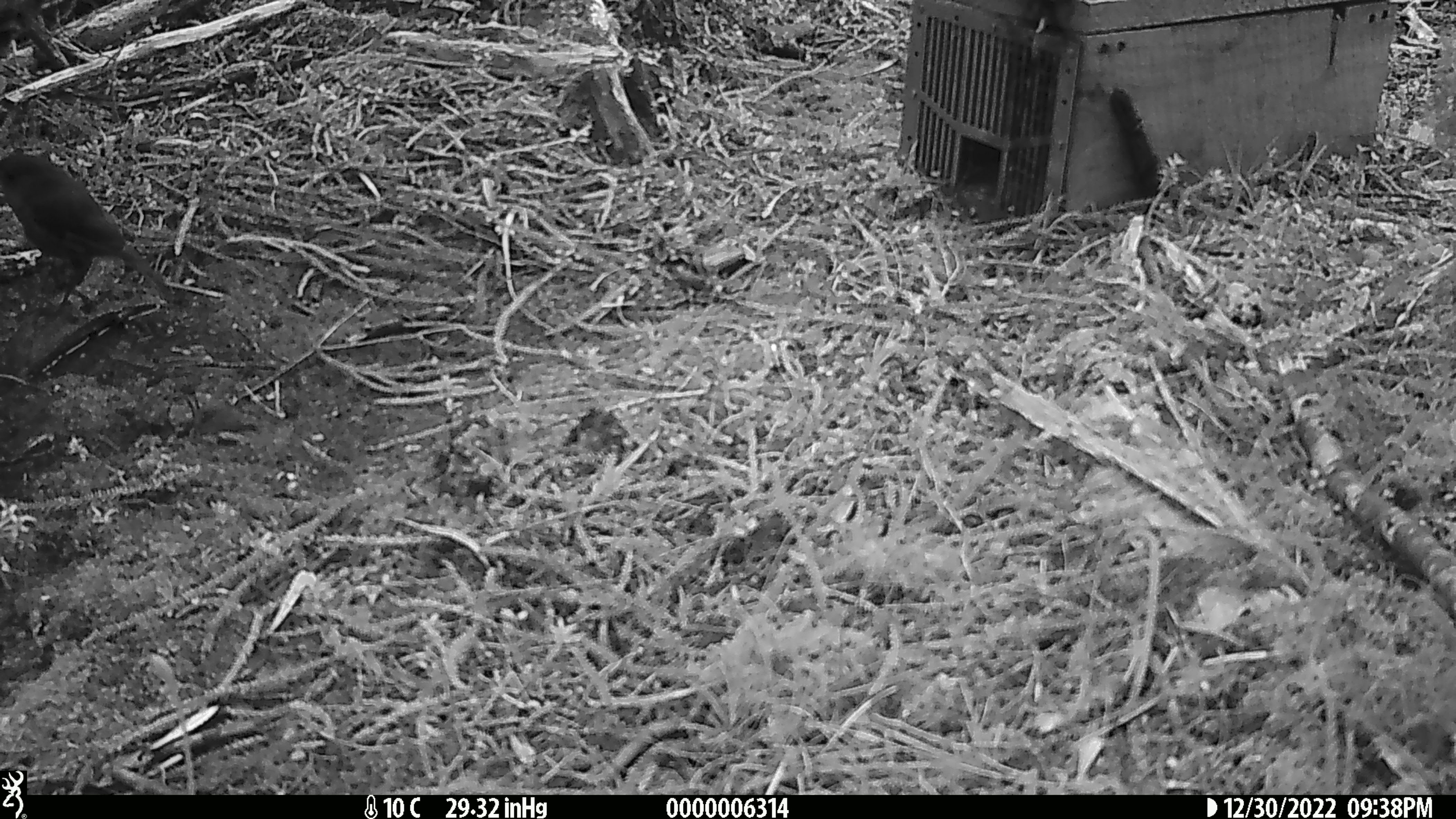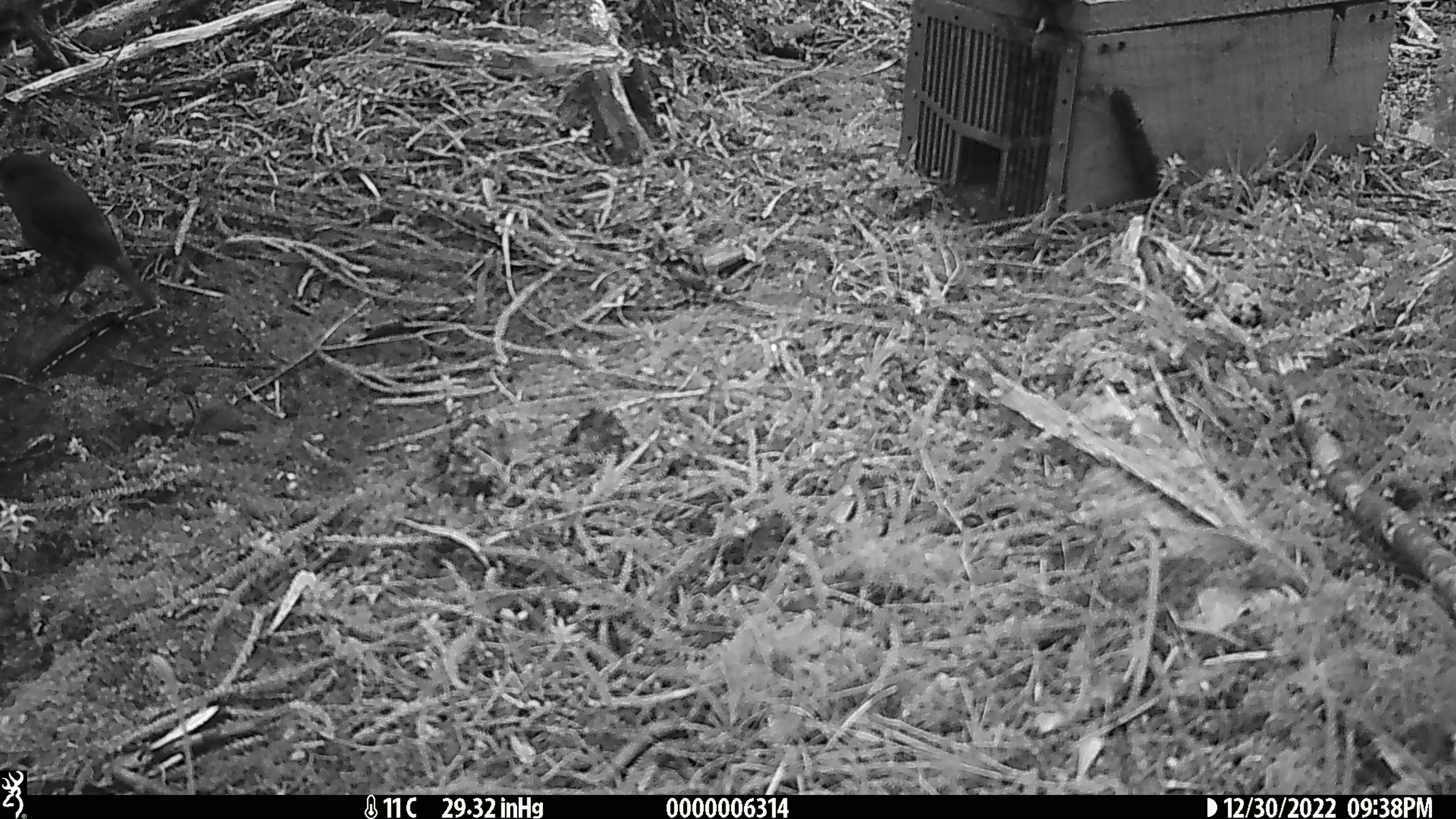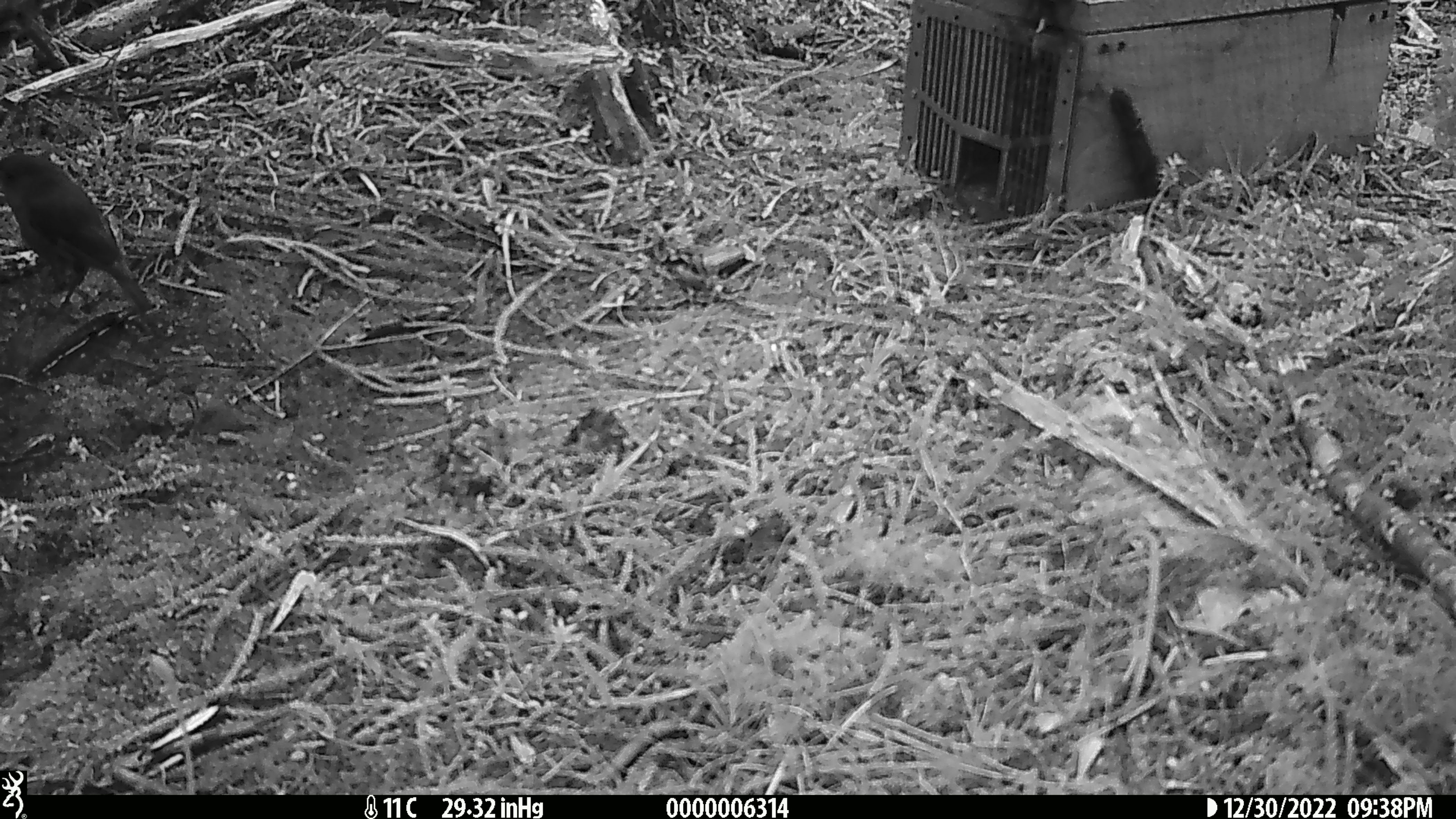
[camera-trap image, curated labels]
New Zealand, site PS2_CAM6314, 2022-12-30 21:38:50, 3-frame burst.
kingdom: Animalia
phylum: Chordata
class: Aves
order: Passeriformes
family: Petroicidae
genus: Petroica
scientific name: Petroica australis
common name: new zealand robin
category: robin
Robin (new zealand robin) (Petroica australis).